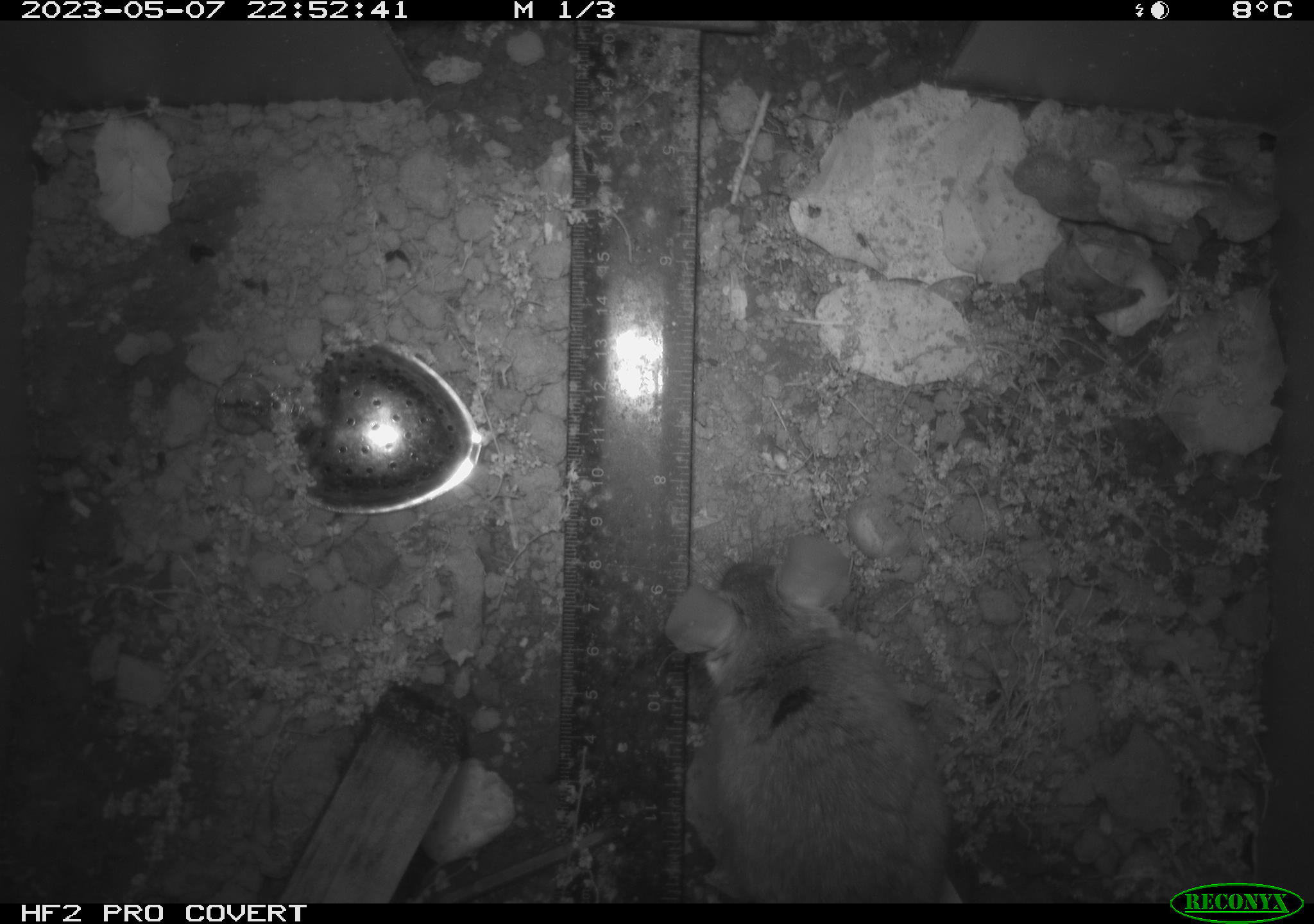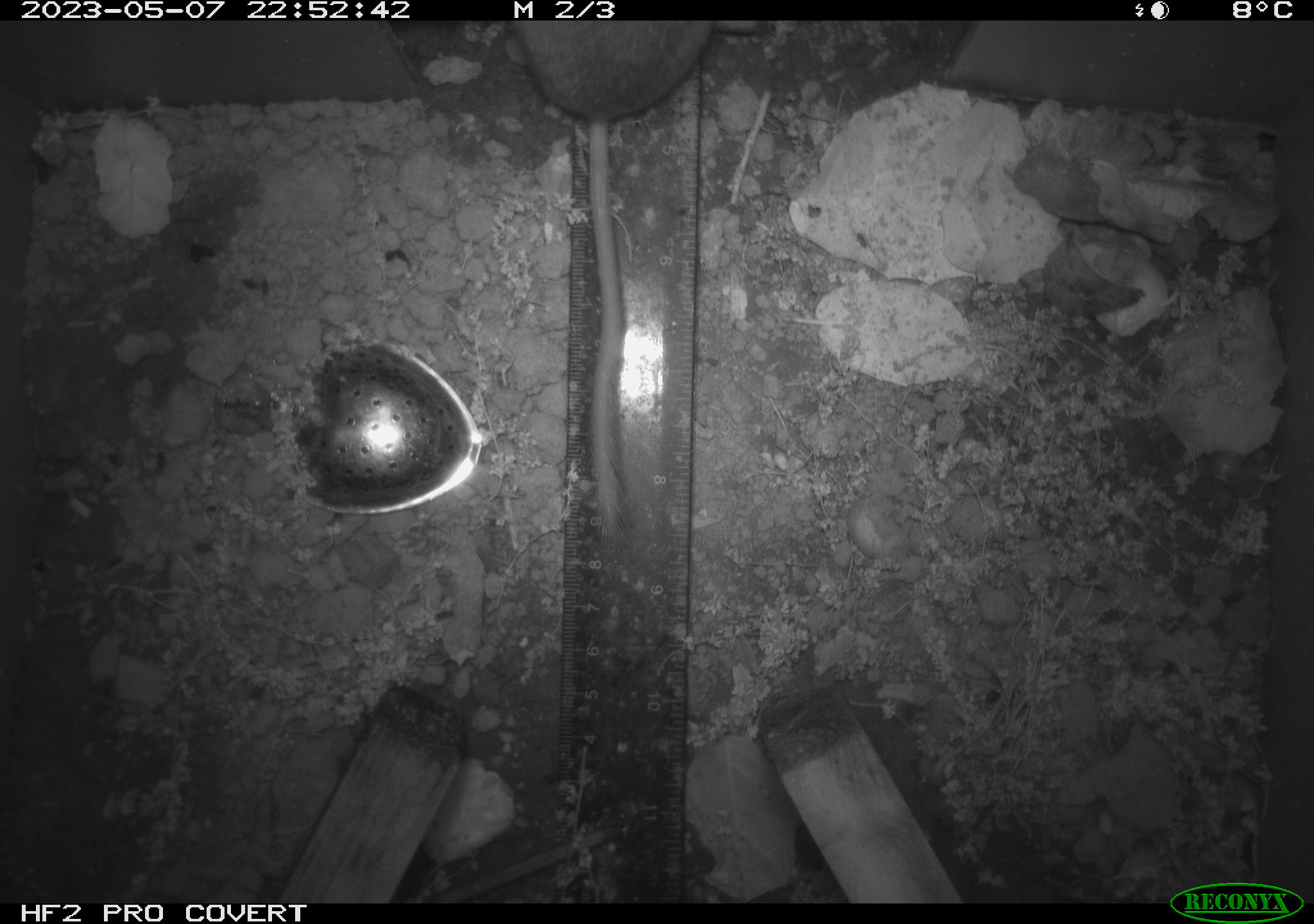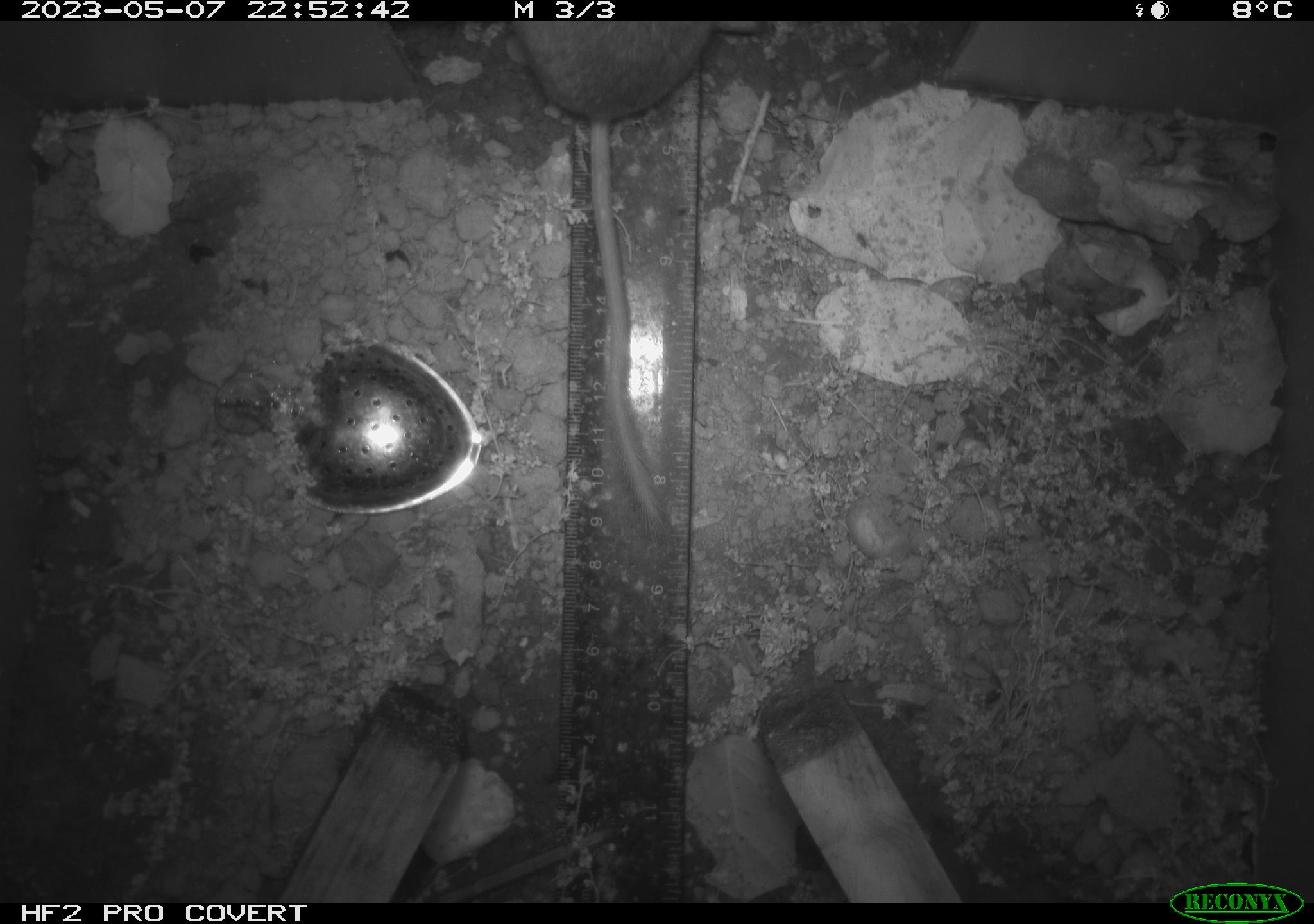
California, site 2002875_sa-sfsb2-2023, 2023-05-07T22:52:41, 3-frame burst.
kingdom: Animalia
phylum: Chordata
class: Mammalia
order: Rodentia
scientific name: Rodentia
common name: mouse species